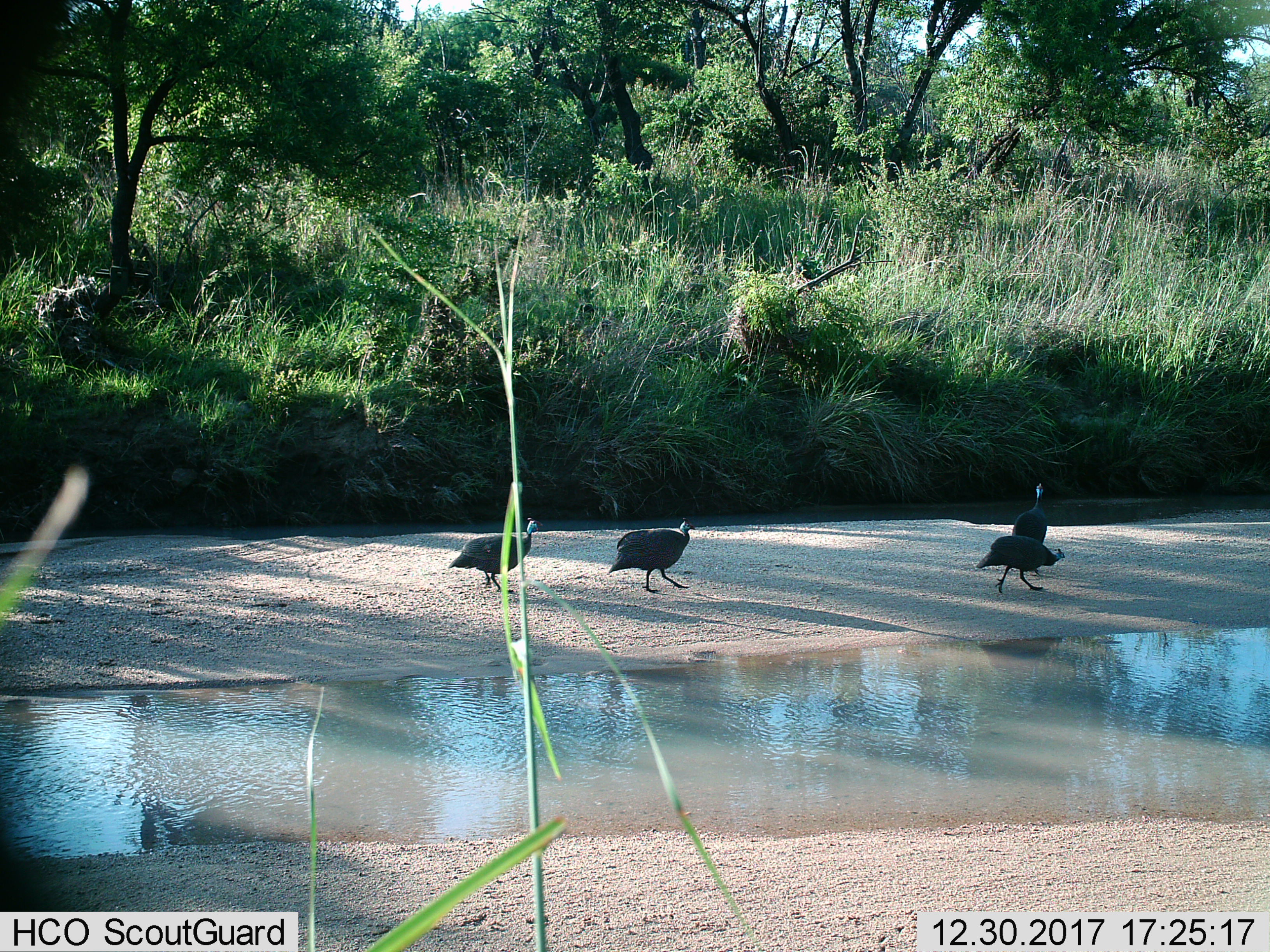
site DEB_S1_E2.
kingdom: Animalia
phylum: Chordata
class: Aves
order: Galliformes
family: Numididae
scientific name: Numididae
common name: guineafowl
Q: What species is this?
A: Guineafowl (Numididae).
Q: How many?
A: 4.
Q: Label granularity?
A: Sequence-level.